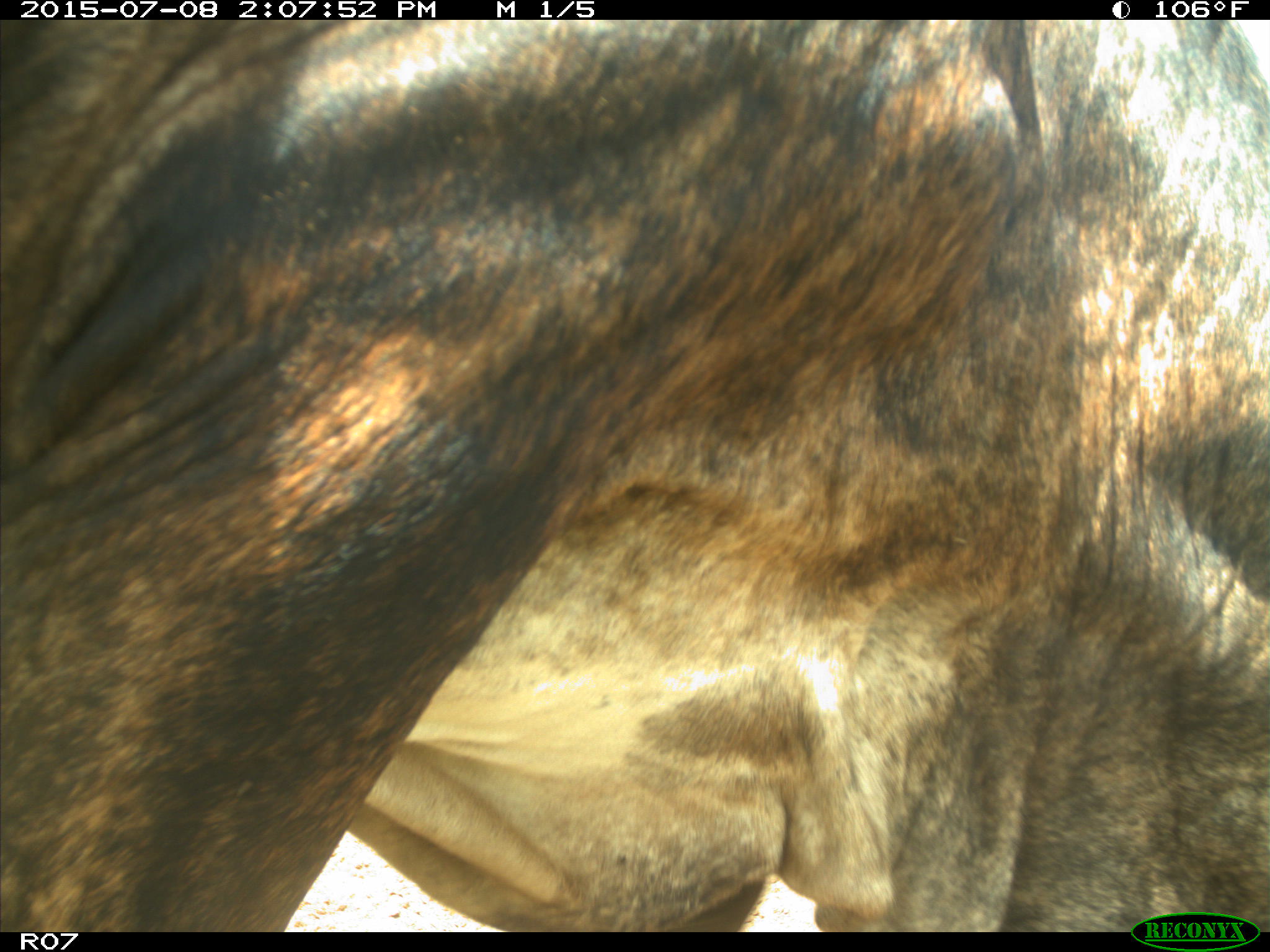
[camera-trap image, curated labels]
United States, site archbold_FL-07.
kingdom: Animalia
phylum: Chordata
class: Mammalia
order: Artiodactyla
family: Bovidae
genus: Bos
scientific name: Bos taurus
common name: domestic cow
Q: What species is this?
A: Bos taurus (domestic cow).